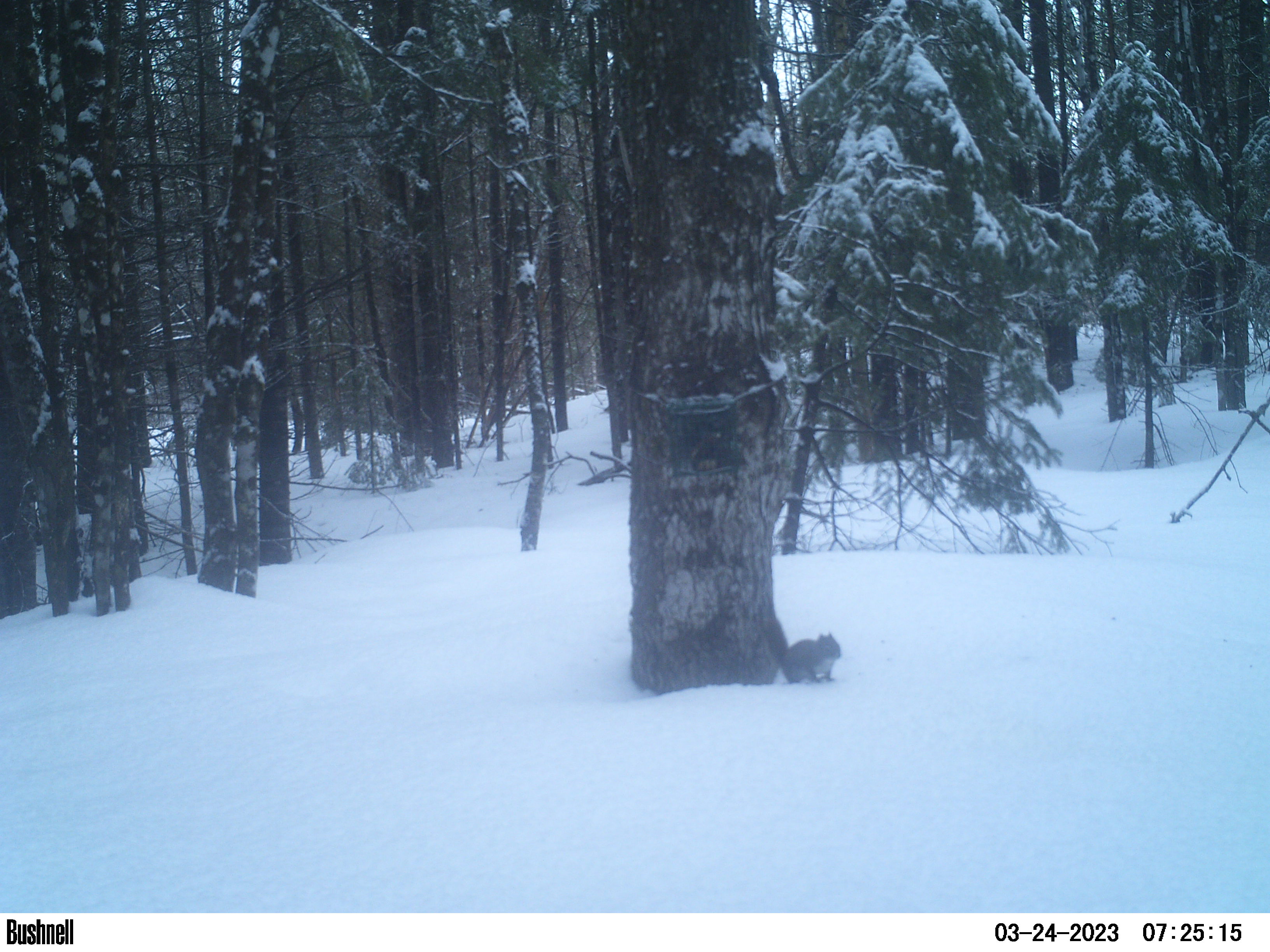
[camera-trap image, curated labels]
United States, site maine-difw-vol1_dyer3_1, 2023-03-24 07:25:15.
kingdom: Animalia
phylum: Chordata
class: Mammalia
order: Rodentia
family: Sciuridae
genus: Tamiasciurus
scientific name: Tamiasciurus hudsonicus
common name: red squirrel